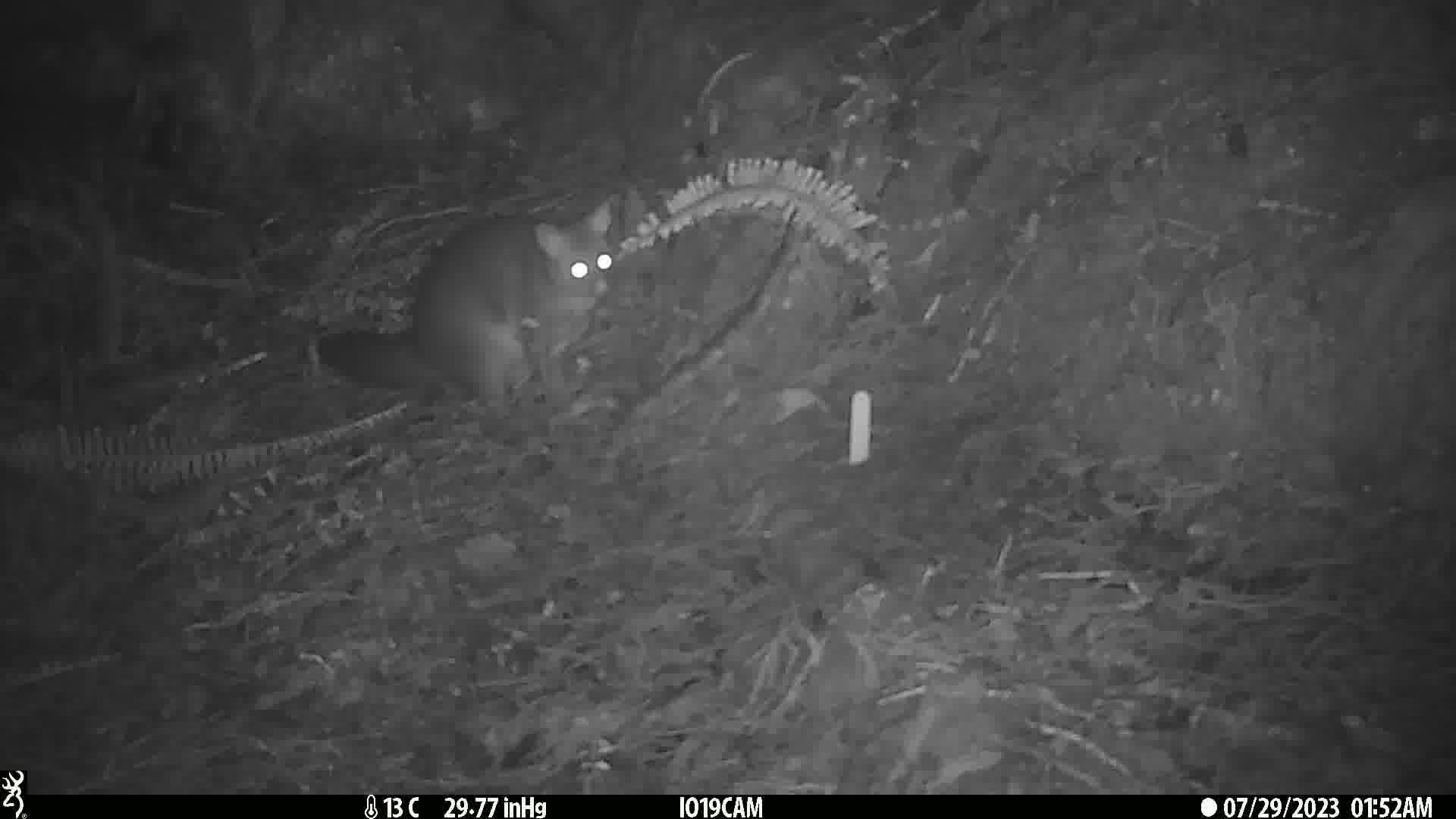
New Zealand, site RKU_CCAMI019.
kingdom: Animalia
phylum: Chordata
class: Mammalia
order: Diprotodontia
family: Phalangeridae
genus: Trichosurus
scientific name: Trichosurus vulpecula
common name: common brushtail possum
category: possum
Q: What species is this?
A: Possum (common brushtail possum) (Trichosurus vulpecula).